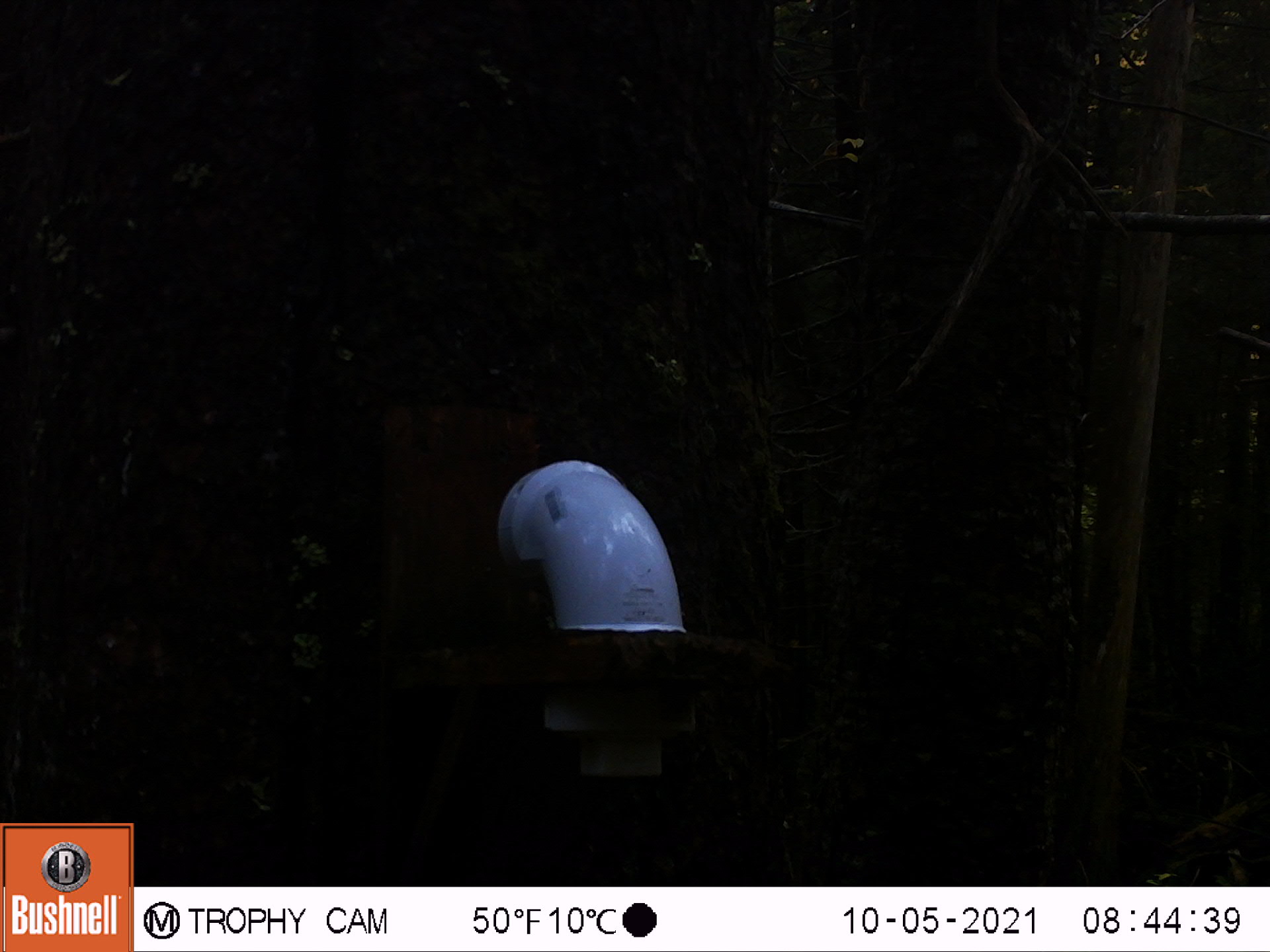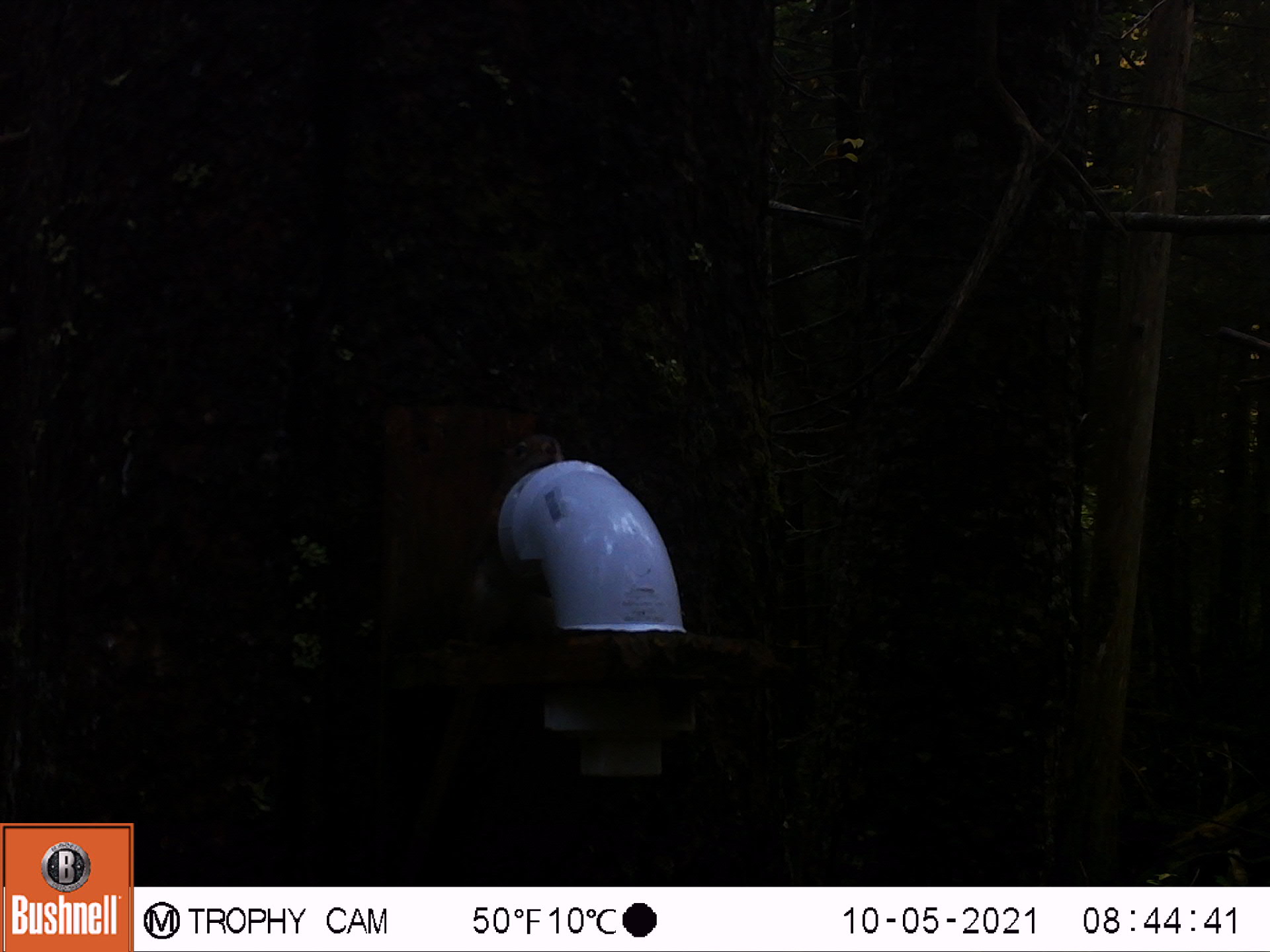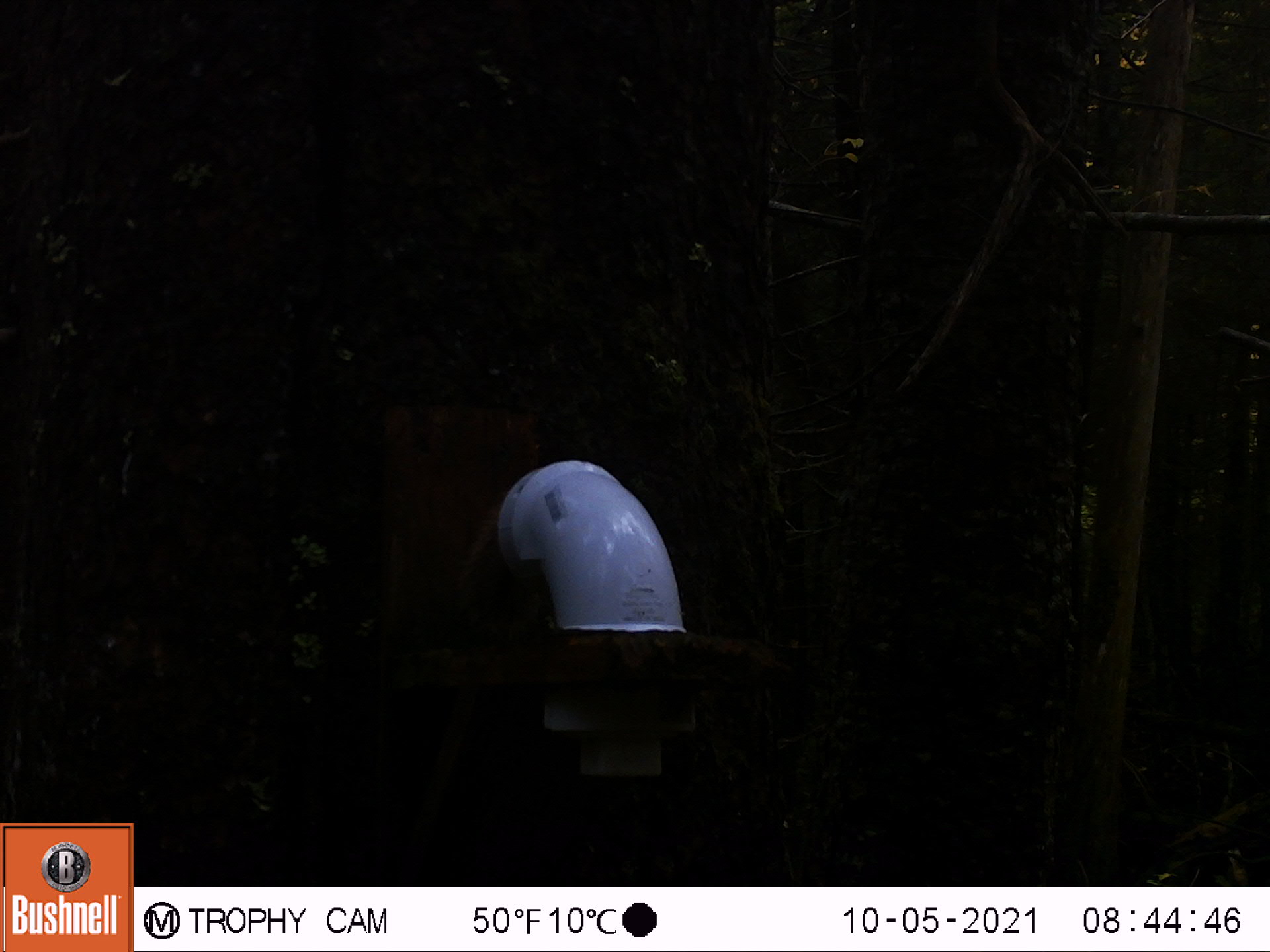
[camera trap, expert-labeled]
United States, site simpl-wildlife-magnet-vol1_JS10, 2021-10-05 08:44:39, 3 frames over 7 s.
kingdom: Animalia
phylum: Chordata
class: Mammalia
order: Rodentia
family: Sciuridae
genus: Tamiasciurus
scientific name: Tamiasciurus hudsonicus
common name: red squirrel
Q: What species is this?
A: Red squirrel (Tamiasciurus hudsonicus).